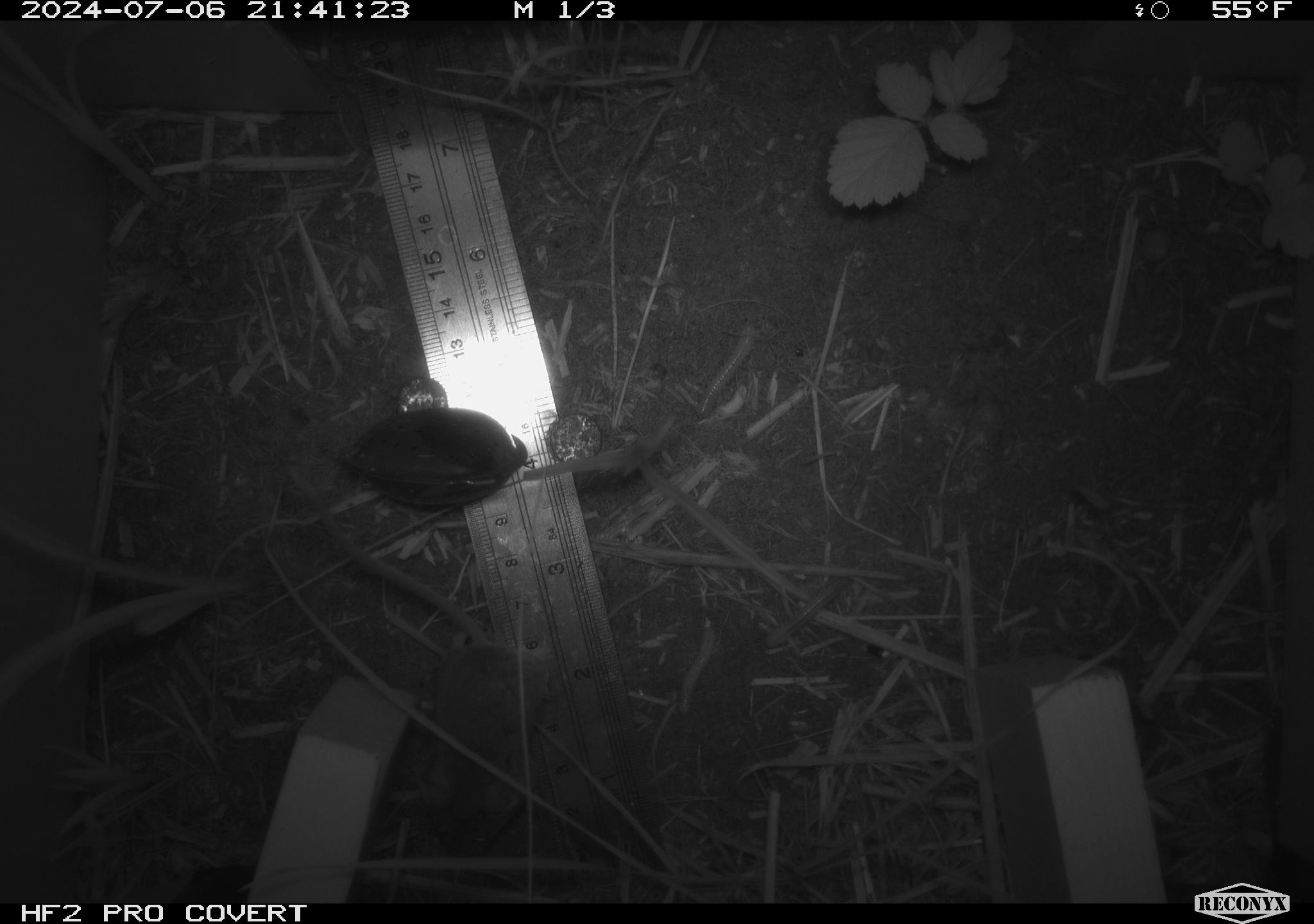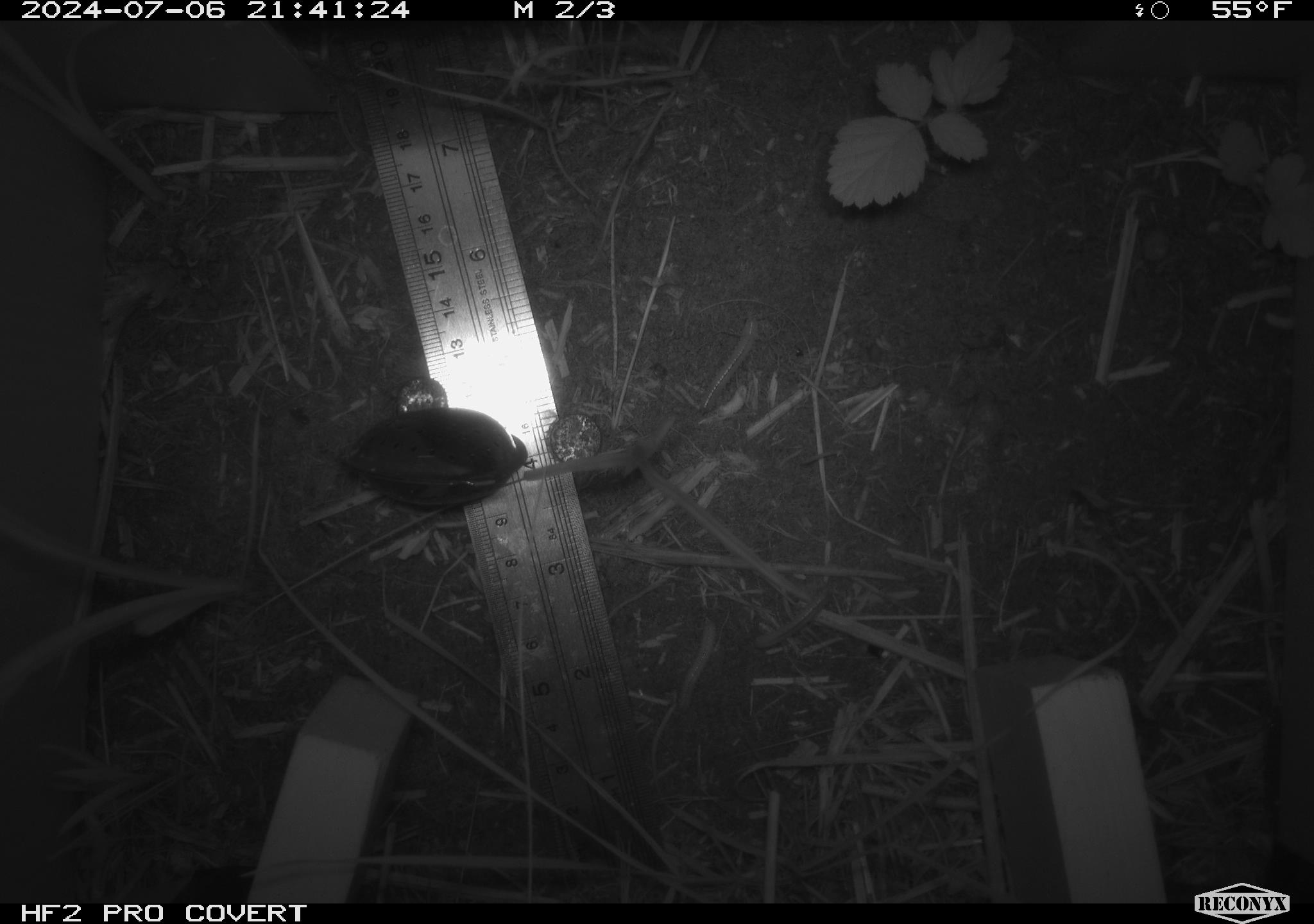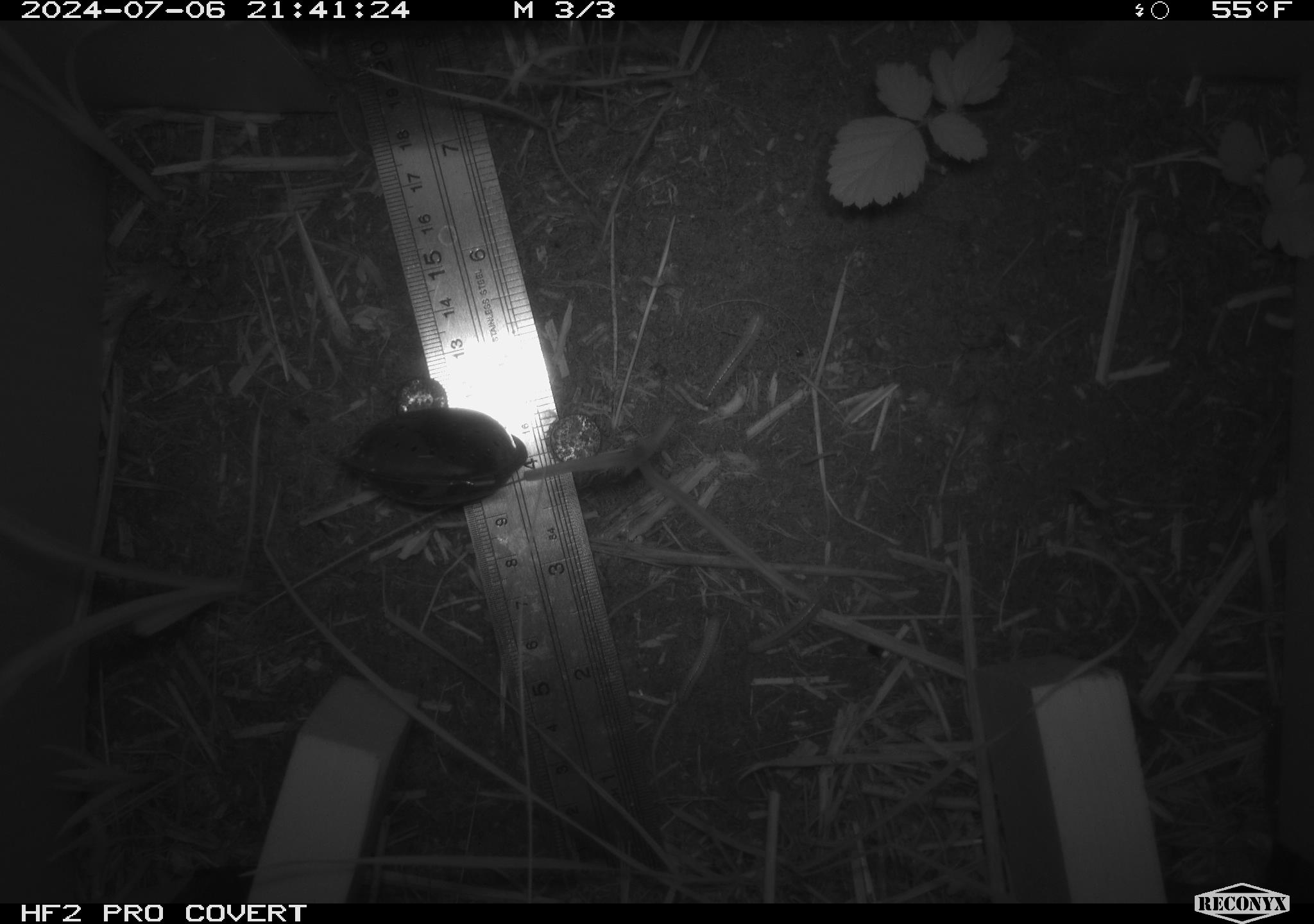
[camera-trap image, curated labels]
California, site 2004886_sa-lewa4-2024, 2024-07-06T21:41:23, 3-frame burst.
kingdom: Animalia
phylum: Chordata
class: Mammalia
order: Rodentia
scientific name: Rodentia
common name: rodent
Rodent (Rodentia).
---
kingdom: Animalia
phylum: Arthropoda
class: Insecta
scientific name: Insecta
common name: insect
Insect (Insecta).